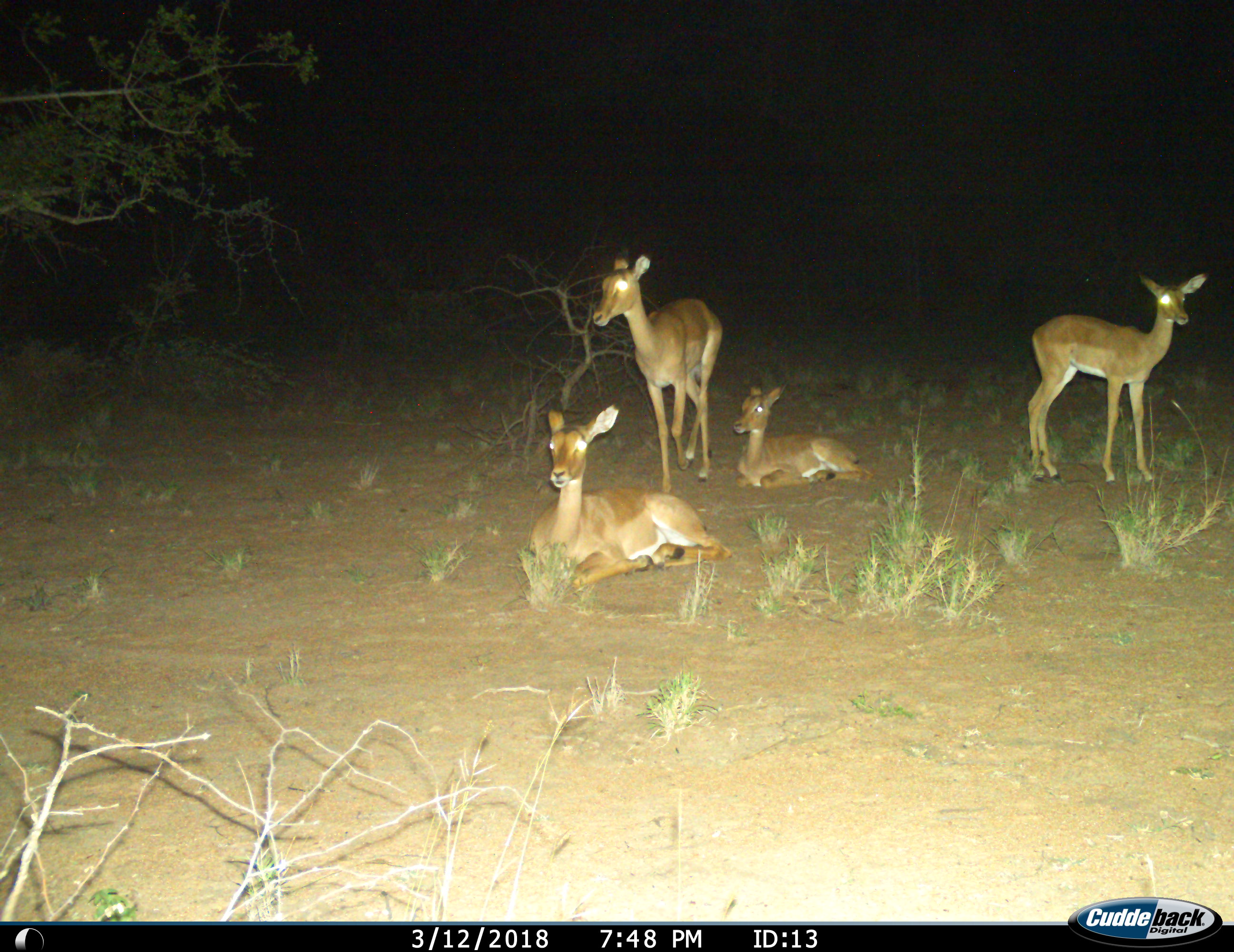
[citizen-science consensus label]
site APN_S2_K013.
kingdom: Animalia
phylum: Chordata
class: Mammalia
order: Artiodactyla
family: Bovidae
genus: Aepyceros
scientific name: Aepyceros melampus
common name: impala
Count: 4.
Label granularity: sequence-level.